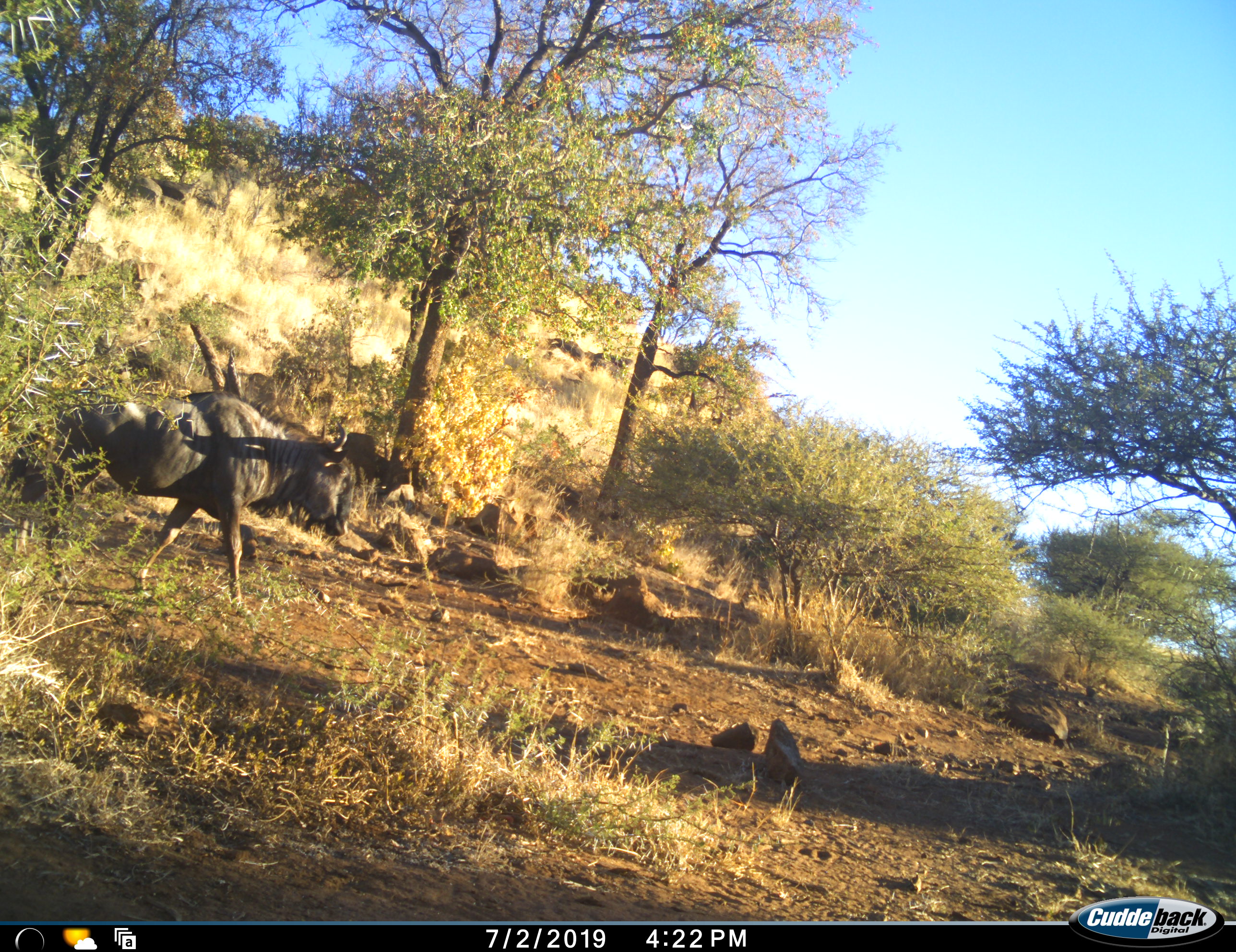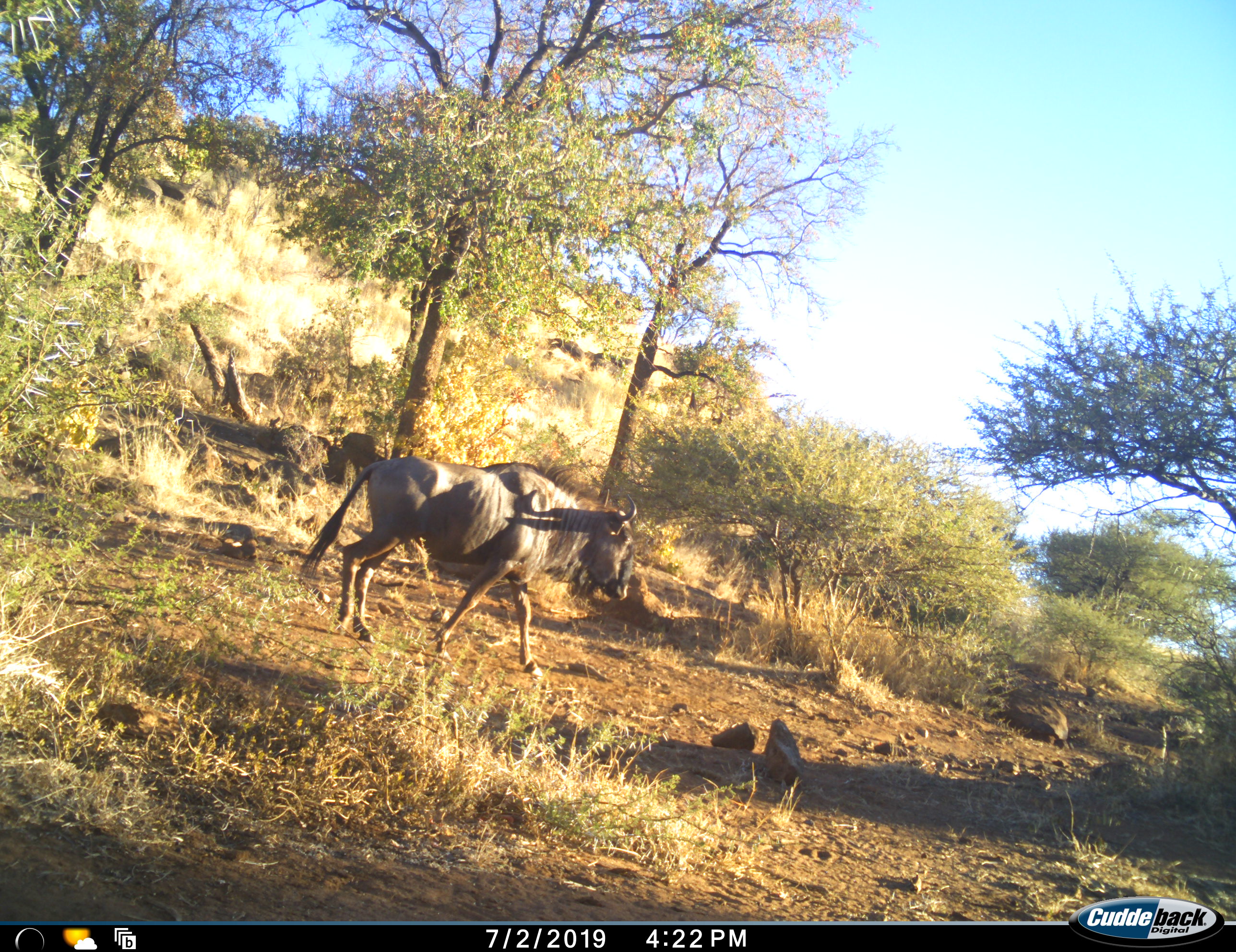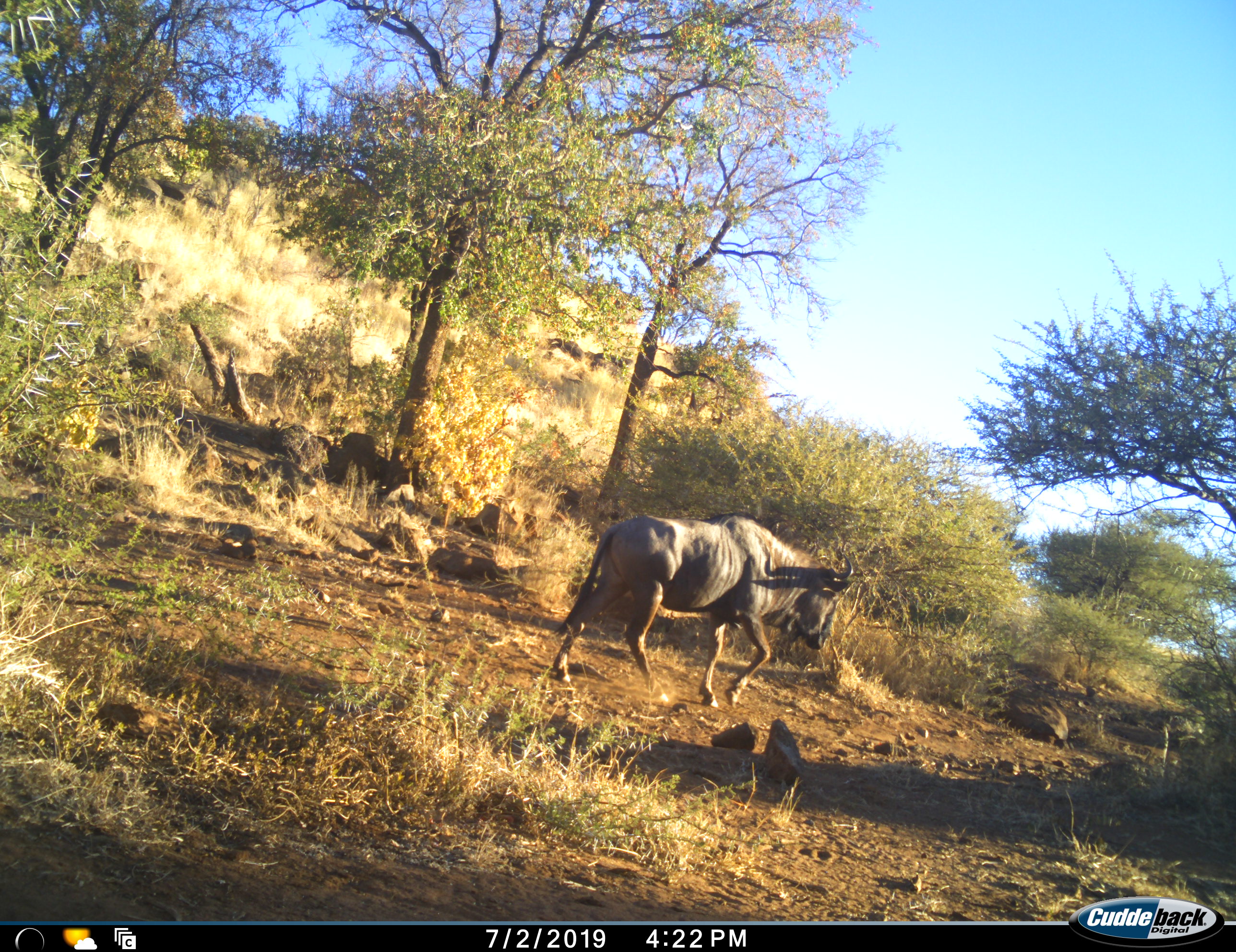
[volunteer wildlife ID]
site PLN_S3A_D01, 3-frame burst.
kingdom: Animalia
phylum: Chordata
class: Mammalia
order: Artiodactyla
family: Bovidae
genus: Connochaetes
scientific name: Connochaetes taurinus taurinus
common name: blue wildebeest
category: wildebeestblue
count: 1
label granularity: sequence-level